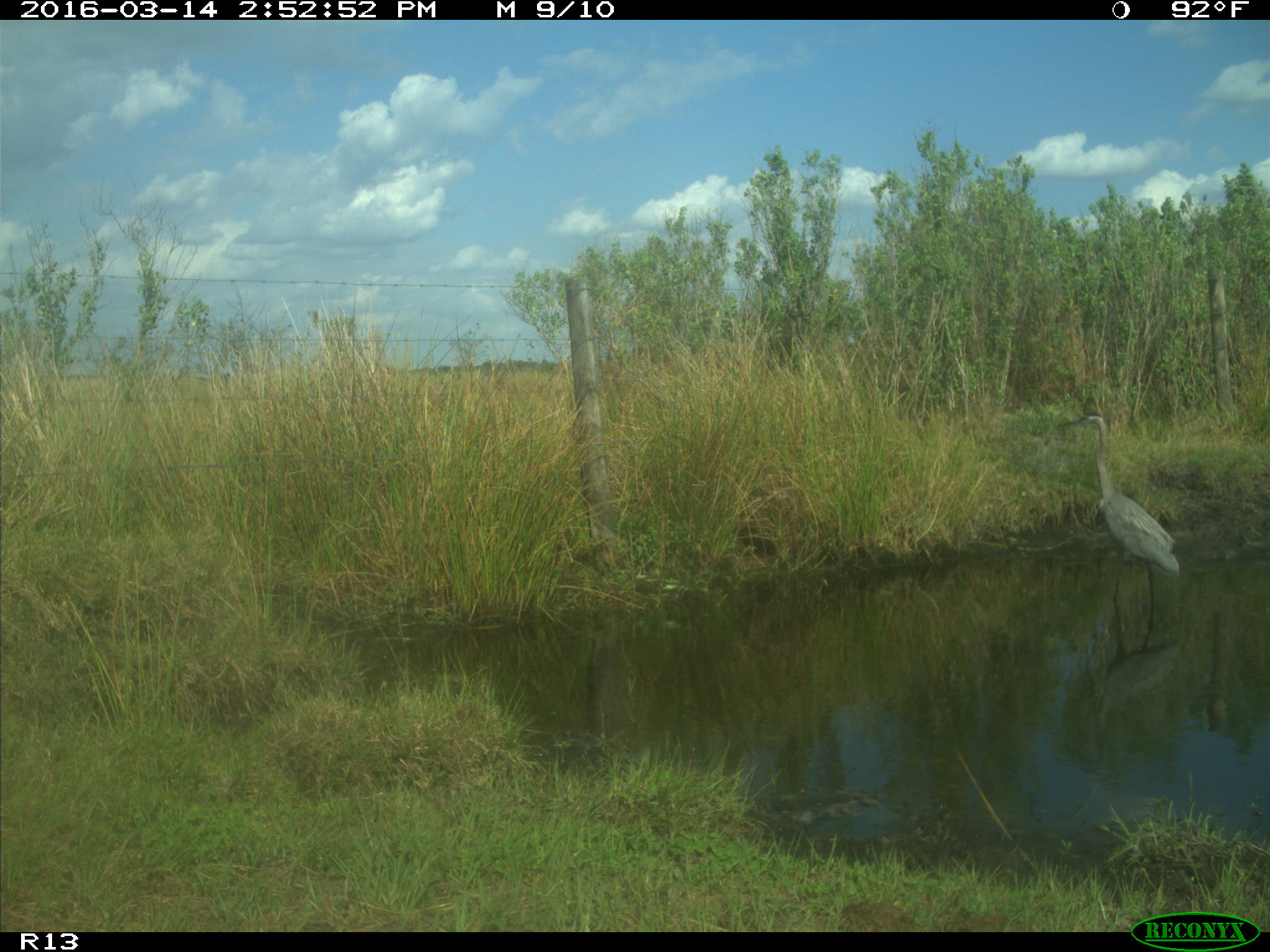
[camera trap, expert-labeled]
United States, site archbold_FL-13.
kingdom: Animalia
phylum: Chordata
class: Aves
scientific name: Aves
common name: birds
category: unidentified bird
Unidentified bird (birds) (Aves).